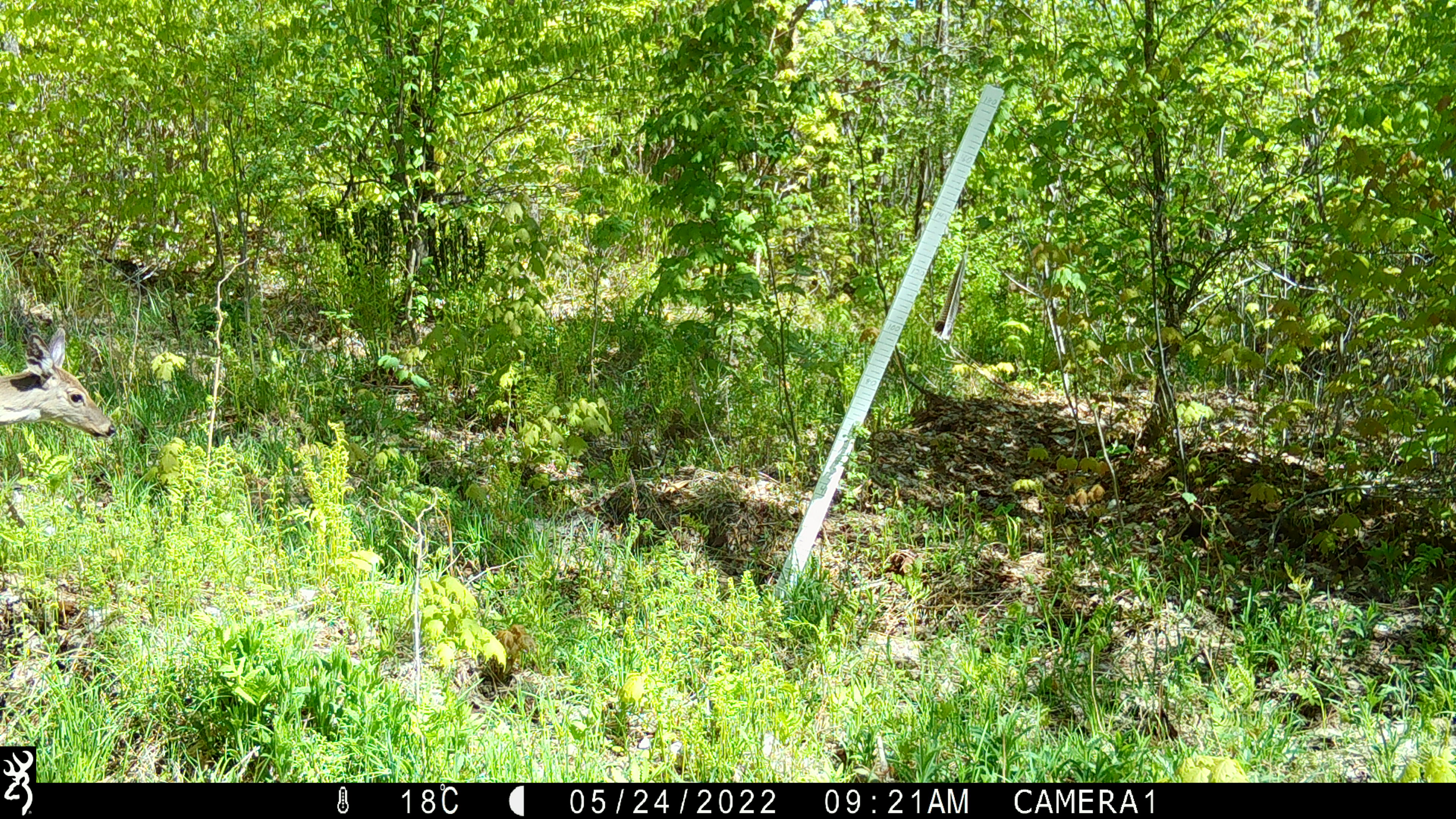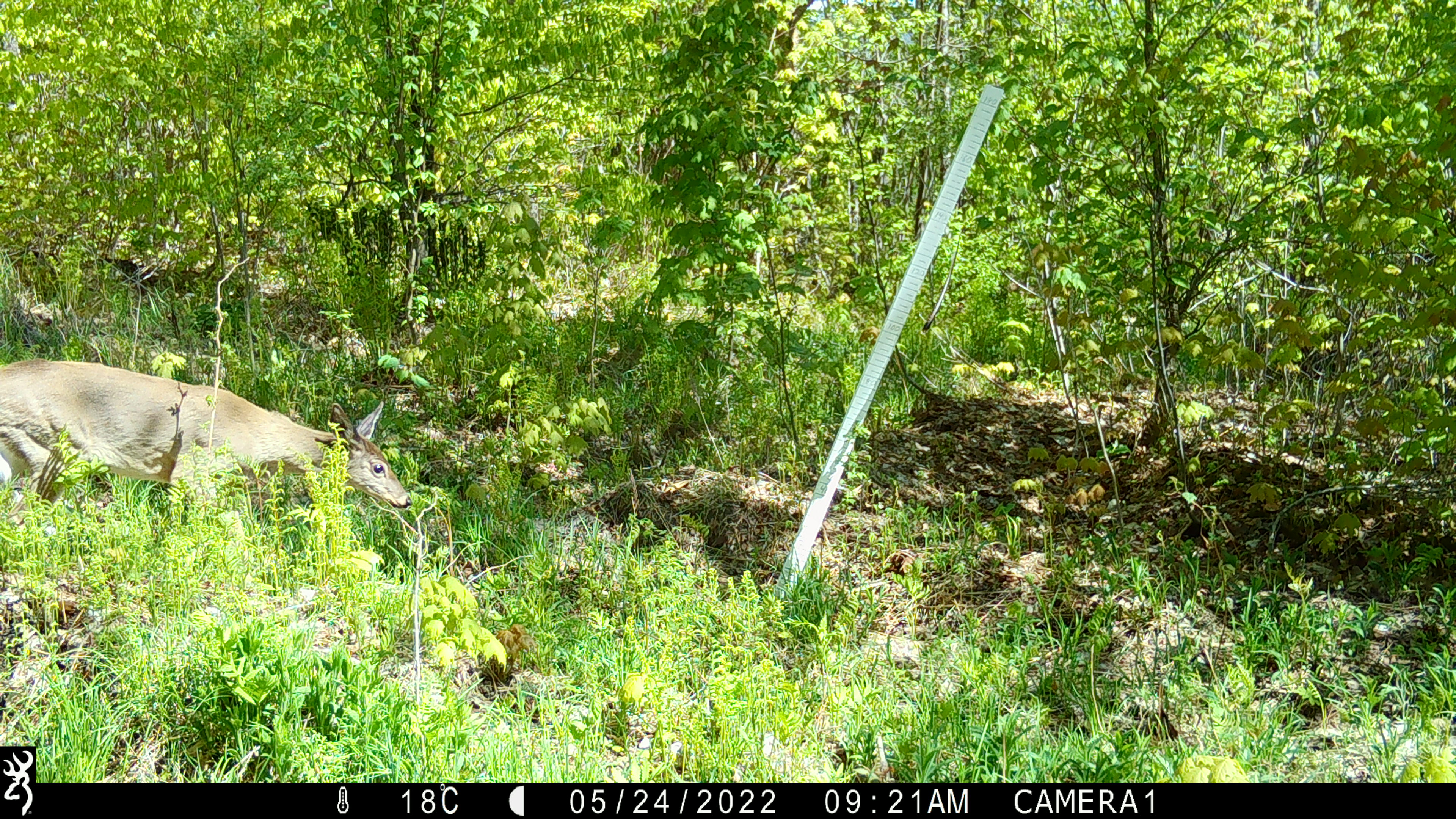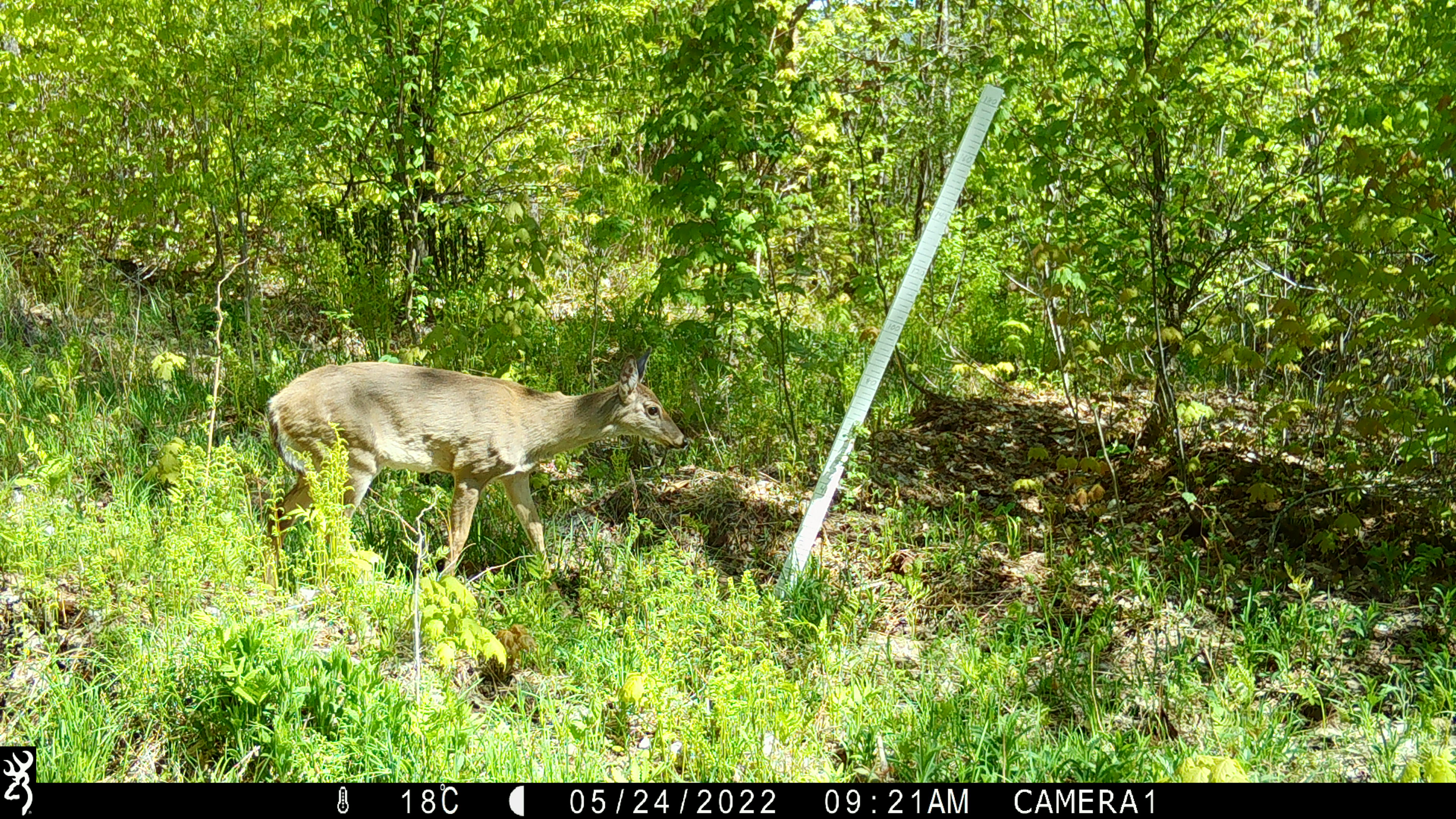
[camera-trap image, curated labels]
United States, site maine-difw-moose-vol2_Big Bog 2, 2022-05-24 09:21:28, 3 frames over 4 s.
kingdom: Animalia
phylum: Chordata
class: Mammalia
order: Artiodactyla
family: Cervidae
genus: Odocoileus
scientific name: Odocoileus virginianus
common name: white-tailed deer